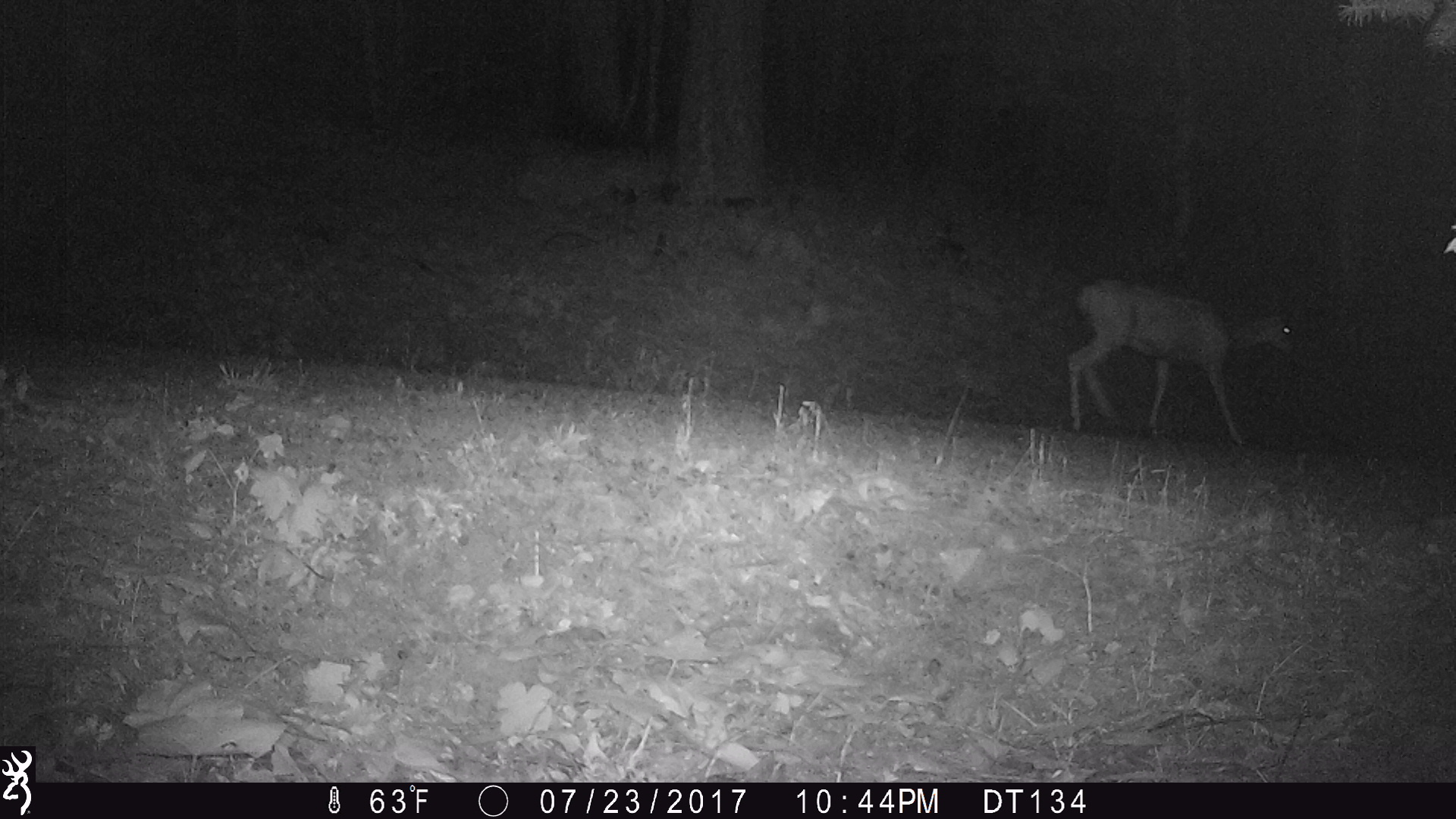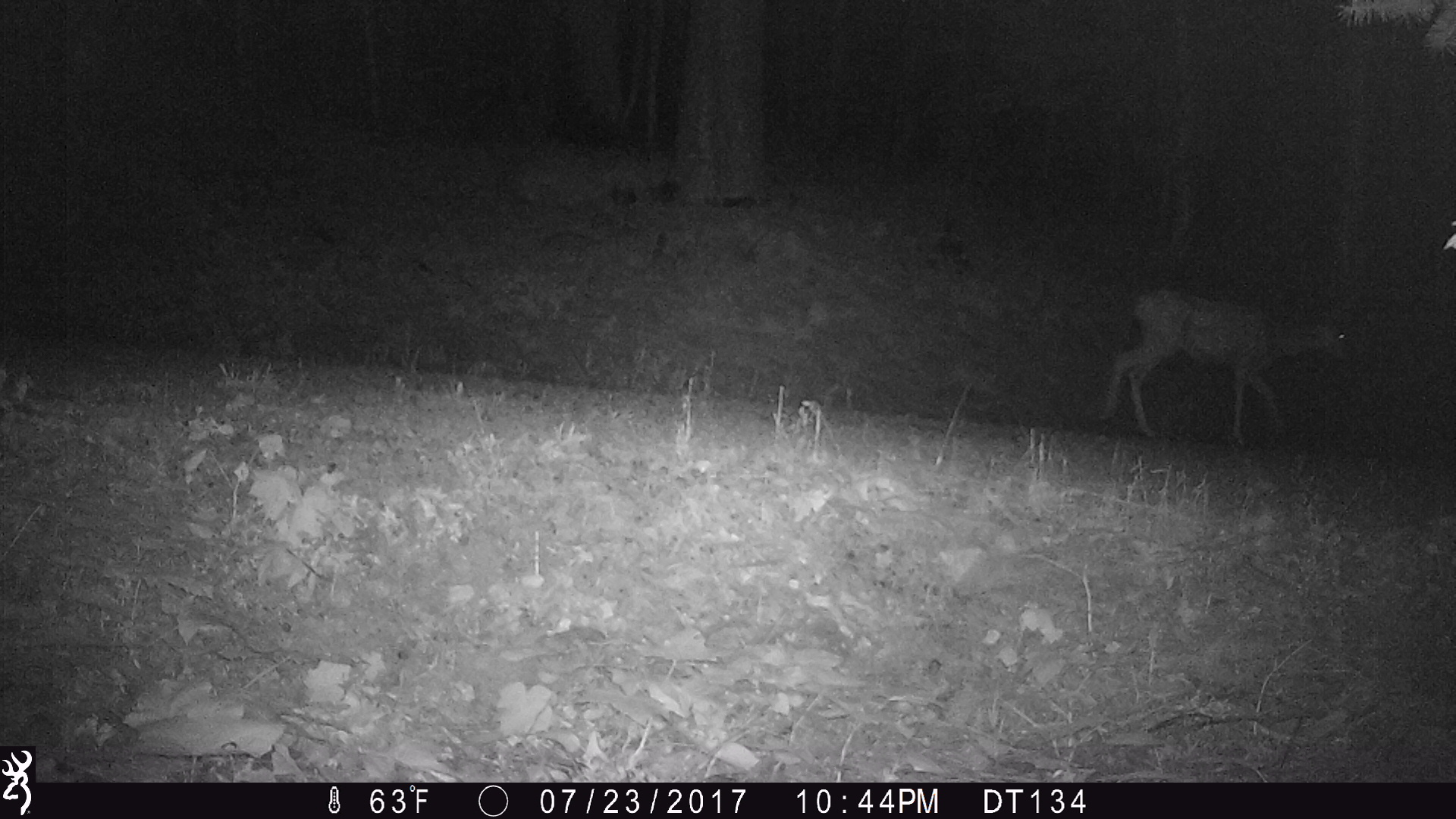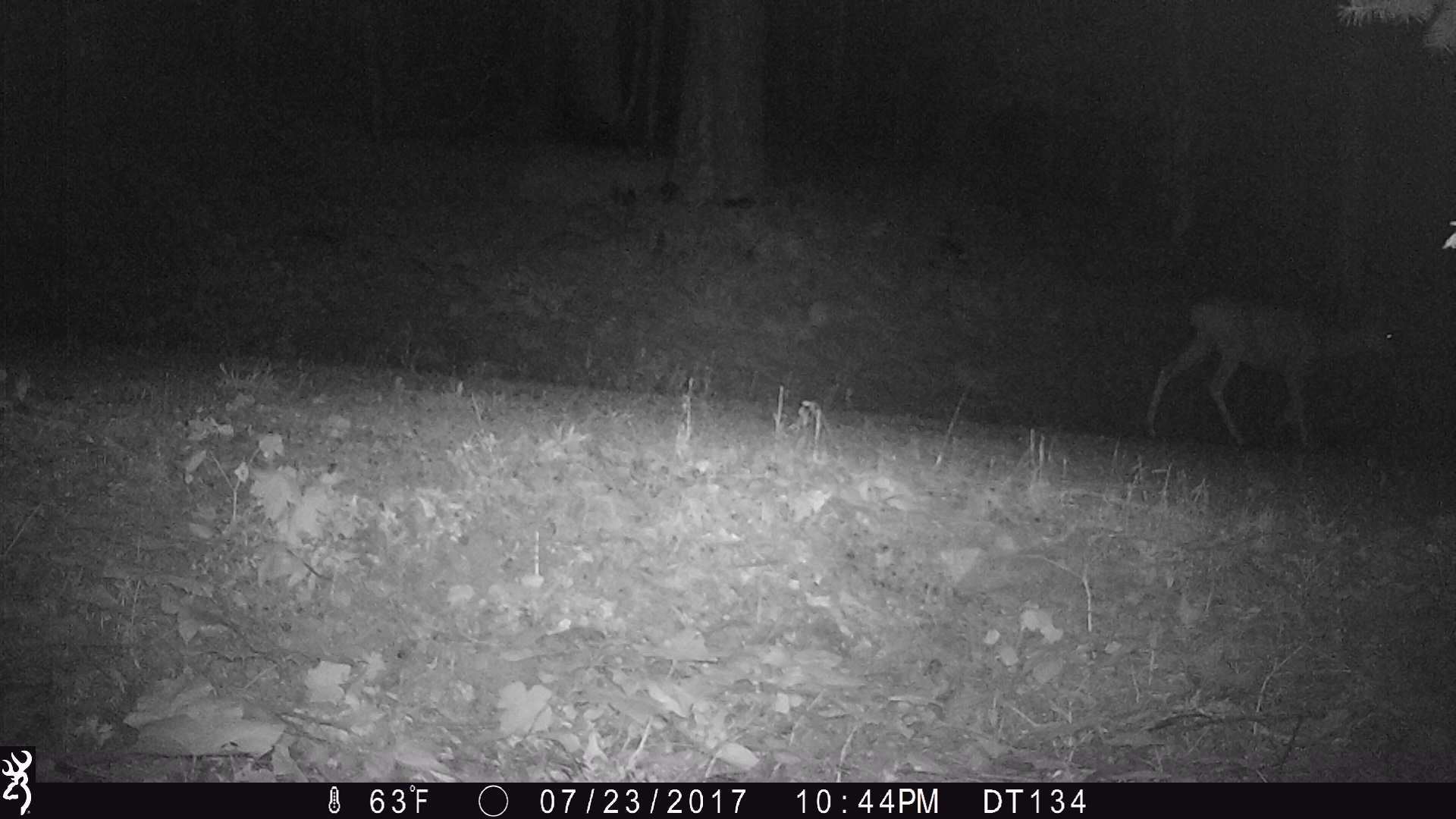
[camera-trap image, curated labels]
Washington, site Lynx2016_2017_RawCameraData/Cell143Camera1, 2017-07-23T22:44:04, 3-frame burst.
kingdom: Animalia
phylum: Chordata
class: Mammalia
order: Artiodactyla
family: Cervidae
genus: Odocoileus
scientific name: Odocoileus hemionus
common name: mule deer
Odocoileus hemionus (mule deer). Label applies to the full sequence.